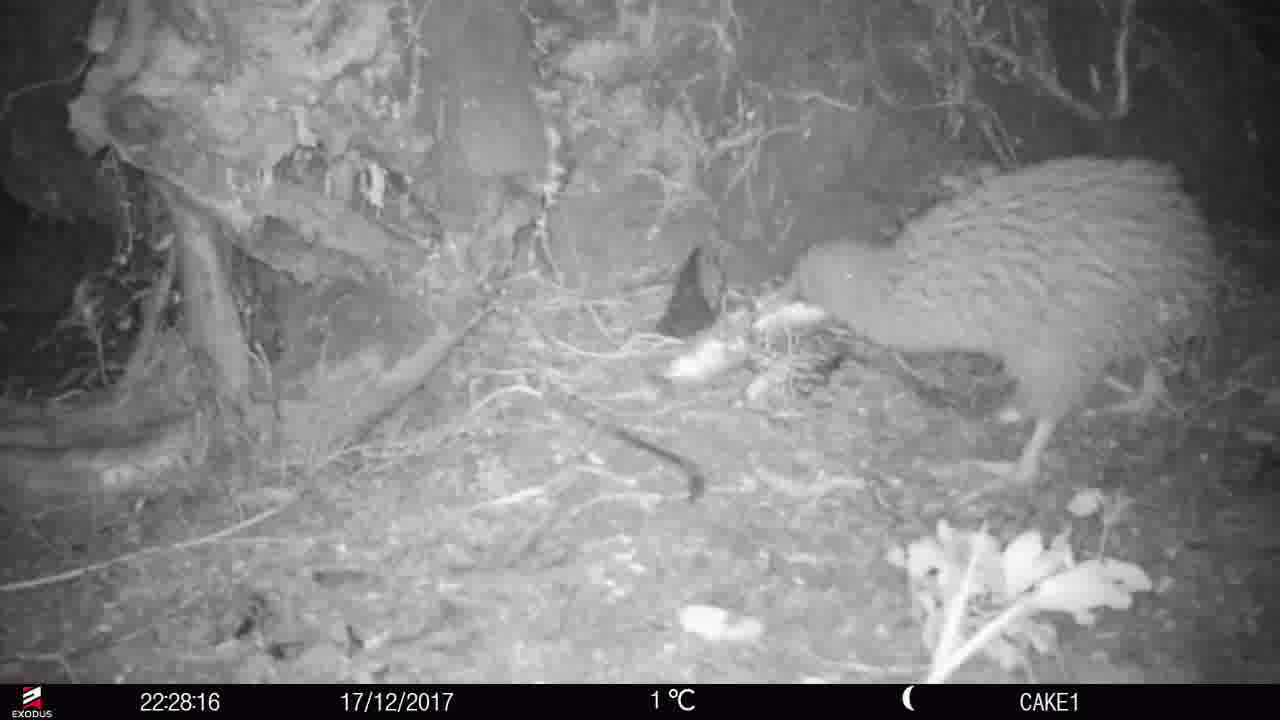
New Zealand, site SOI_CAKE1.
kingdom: Animalia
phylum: Chordata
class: Aves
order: Apterygiformes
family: Apterygidae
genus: Apteryx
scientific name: Apteryx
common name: kiwi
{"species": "kiwi (Apteryx)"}